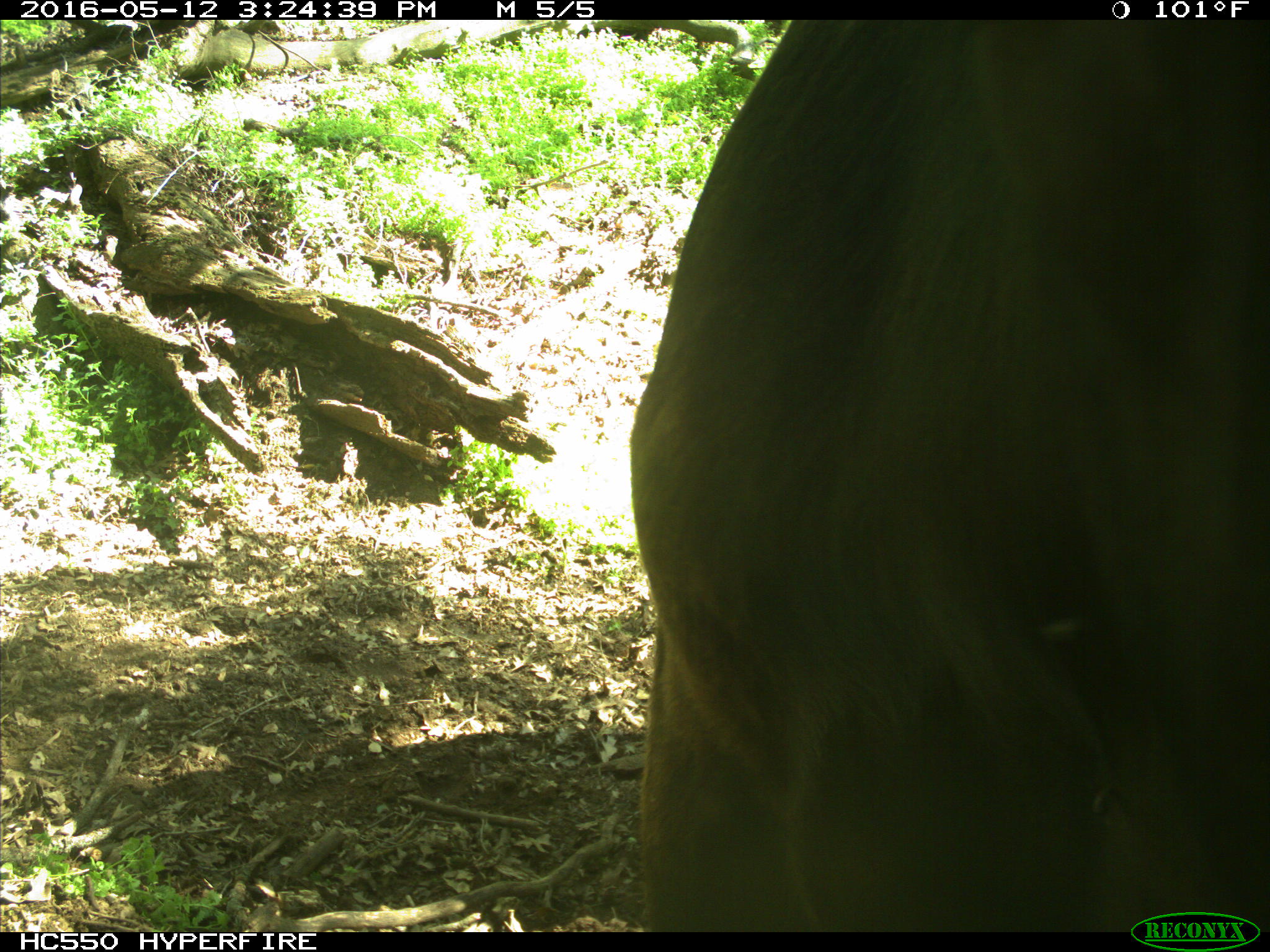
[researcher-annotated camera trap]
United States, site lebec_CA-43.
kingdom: Animalia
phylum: Chordata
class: Mammalia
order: Artiodactyla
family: Bovidae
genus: Bos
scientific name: Bos taurus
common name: domestic cow